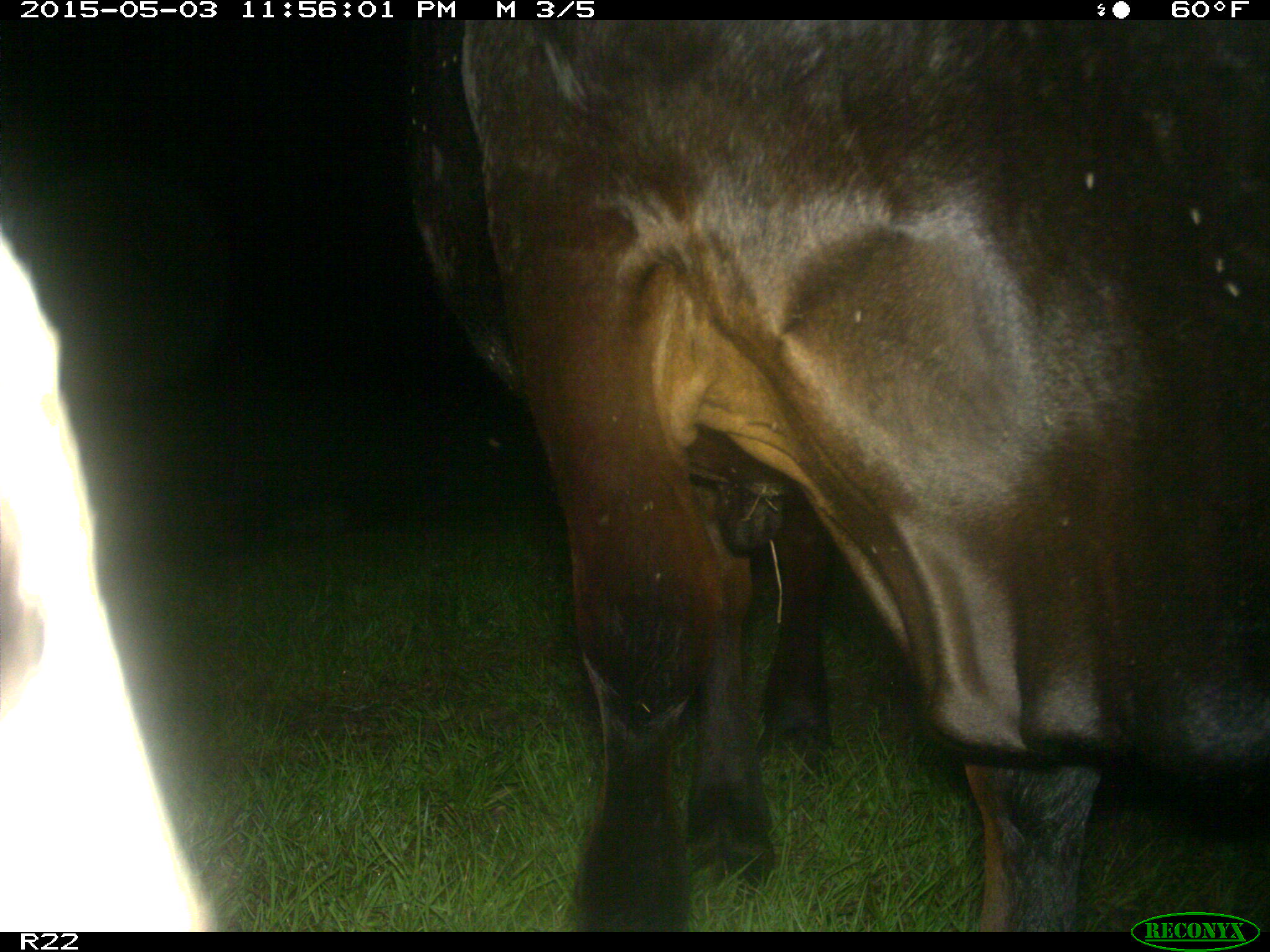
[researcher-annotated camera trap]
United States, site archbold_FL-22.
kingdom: Animalia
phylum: Chordata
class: Mammalia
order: Artiodactyla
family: Bovidae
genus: Bos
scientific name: Bos taurus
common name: domestic cow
Bos taurus (domestic cow).